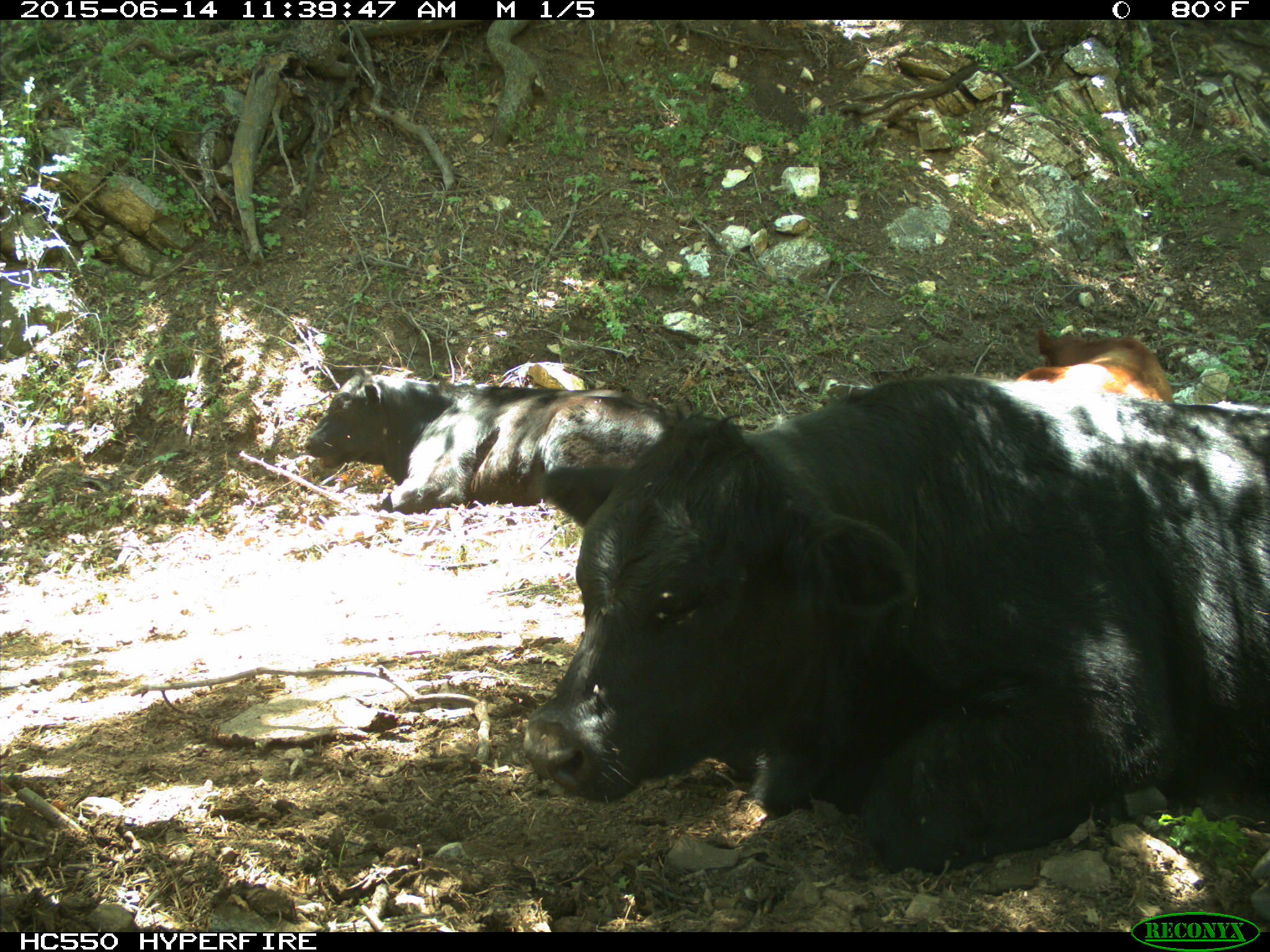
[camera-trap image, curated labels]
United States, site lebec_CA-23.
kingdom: Animalia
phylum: Chordata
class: Mammalia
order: Artiodactyla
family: Bovidae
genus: Bos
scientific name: Bos taurus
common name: domestic cow